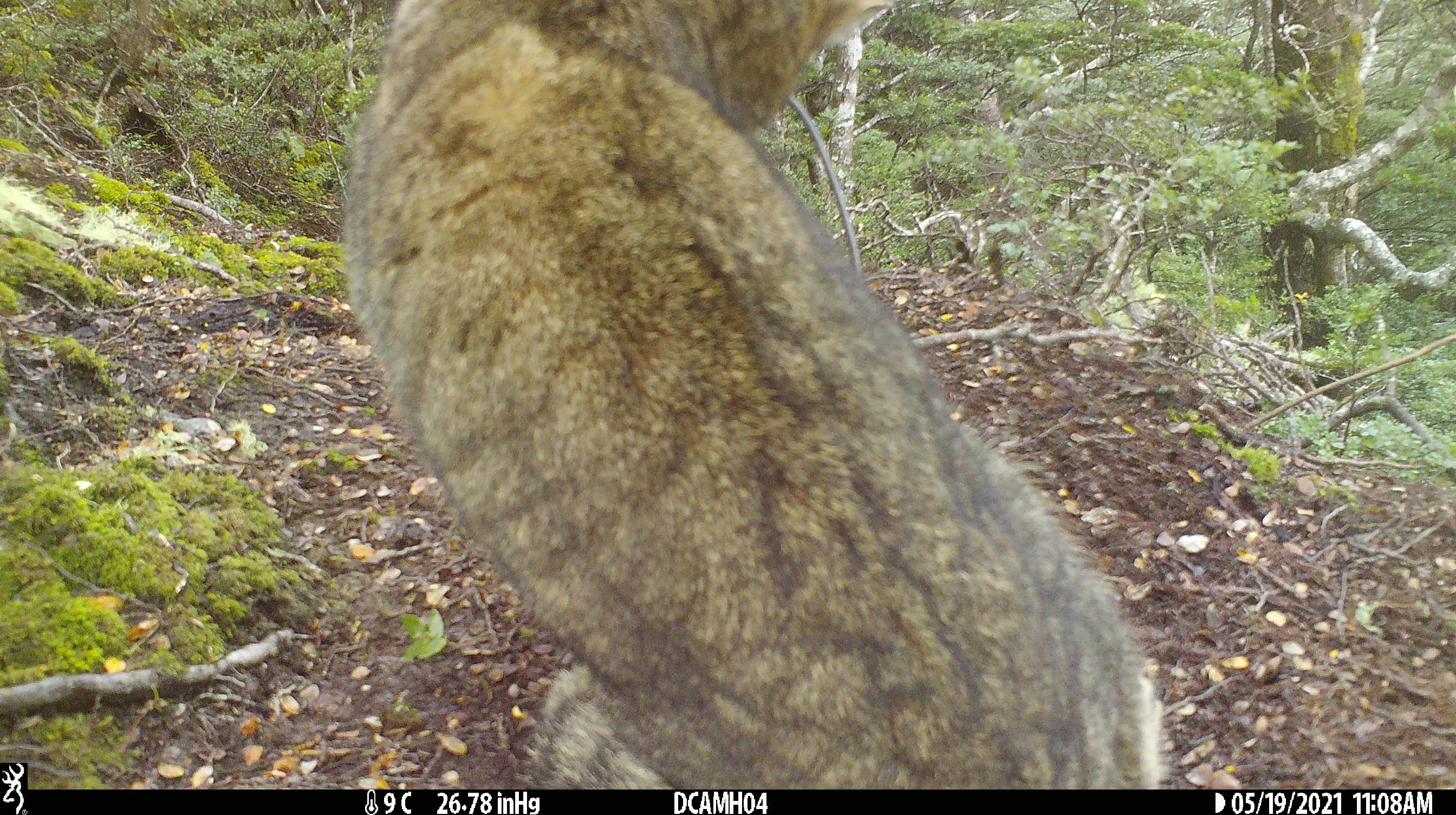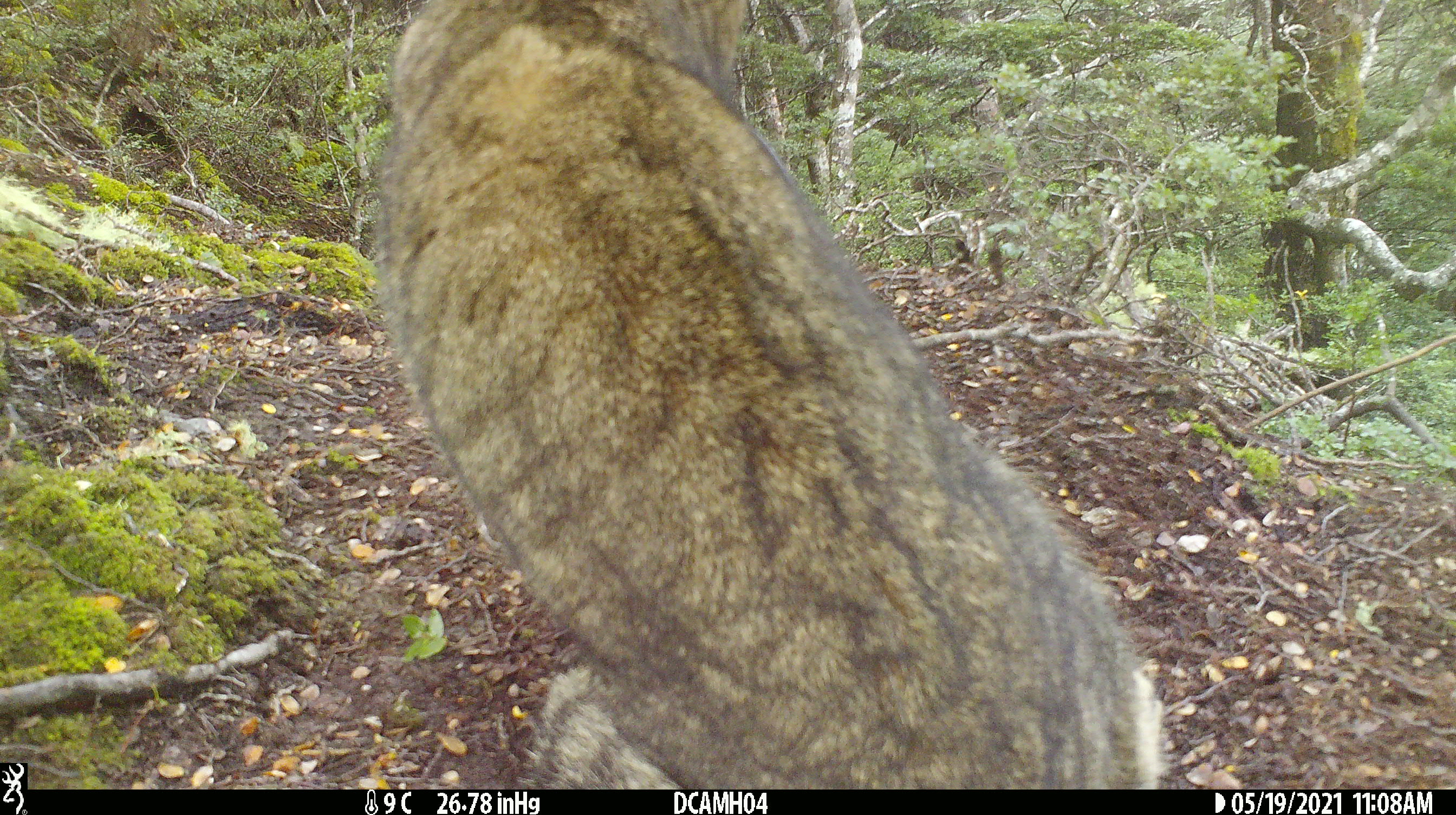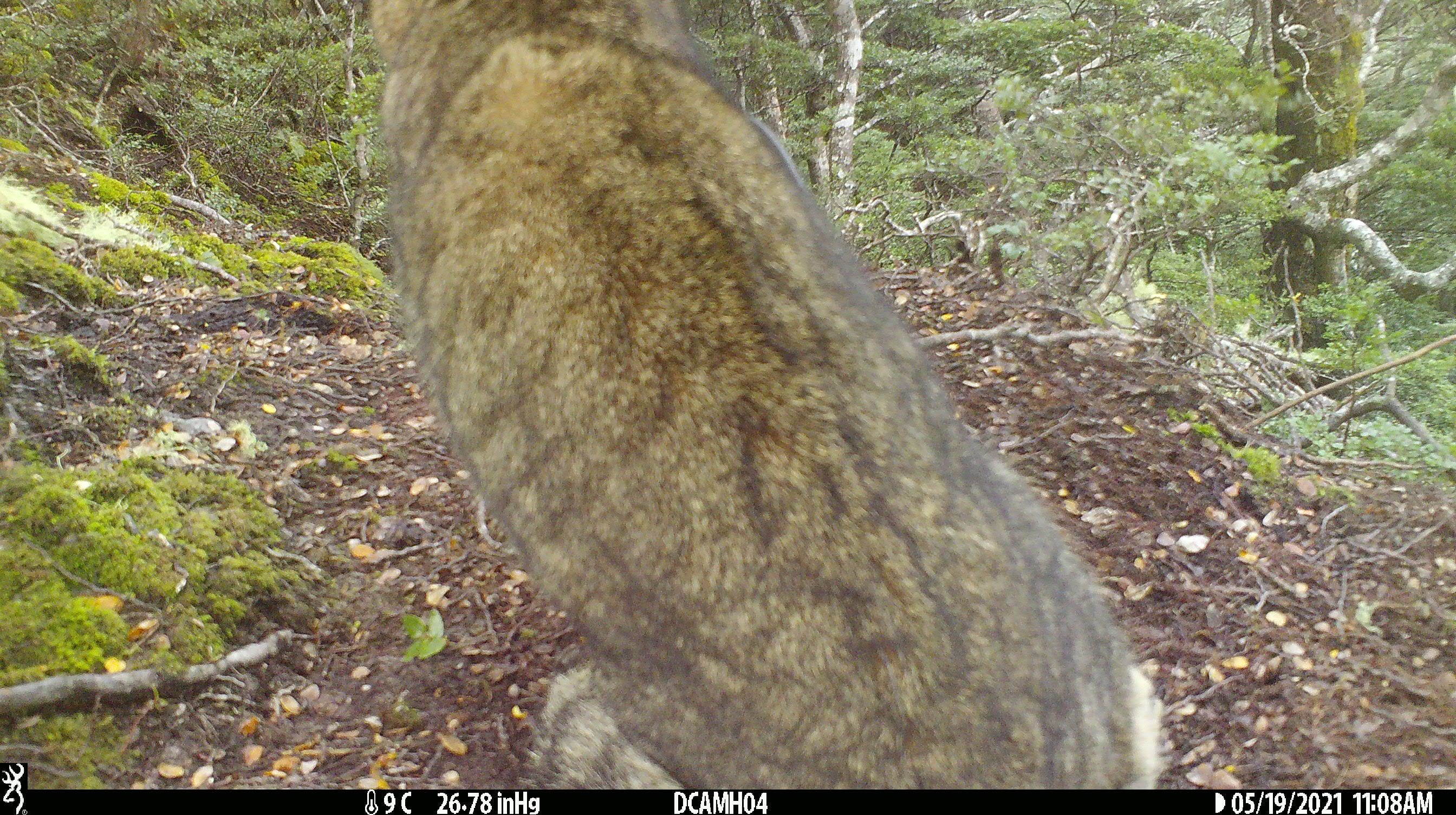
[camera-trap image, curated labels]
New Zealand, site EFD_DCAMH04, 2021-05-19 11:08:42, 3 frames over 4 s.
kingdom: Animalia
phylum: Chordata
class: Mammalia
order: Carnivora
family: Felidae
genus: Felis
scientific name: Felis catus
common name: domestic cat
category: cat